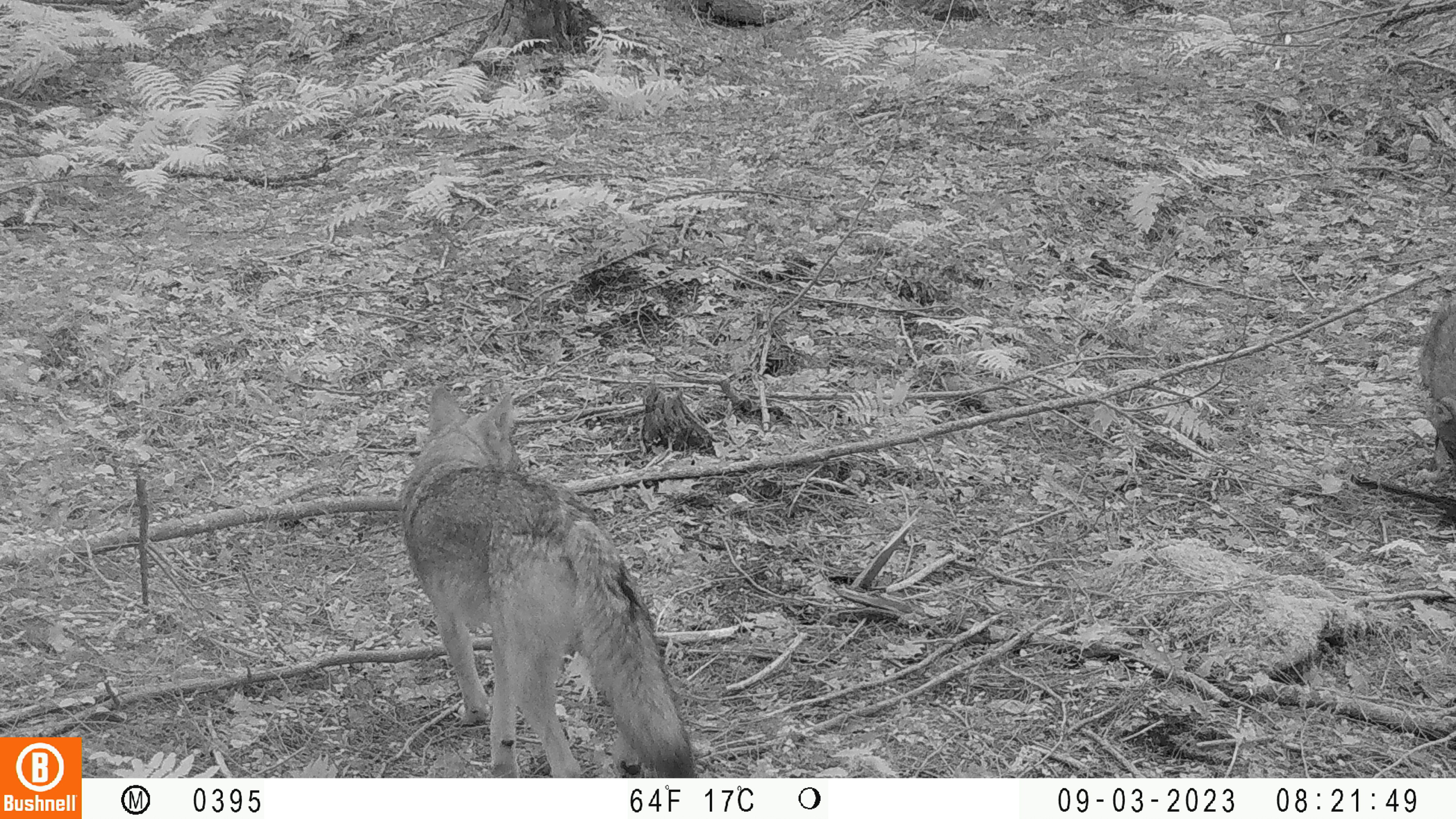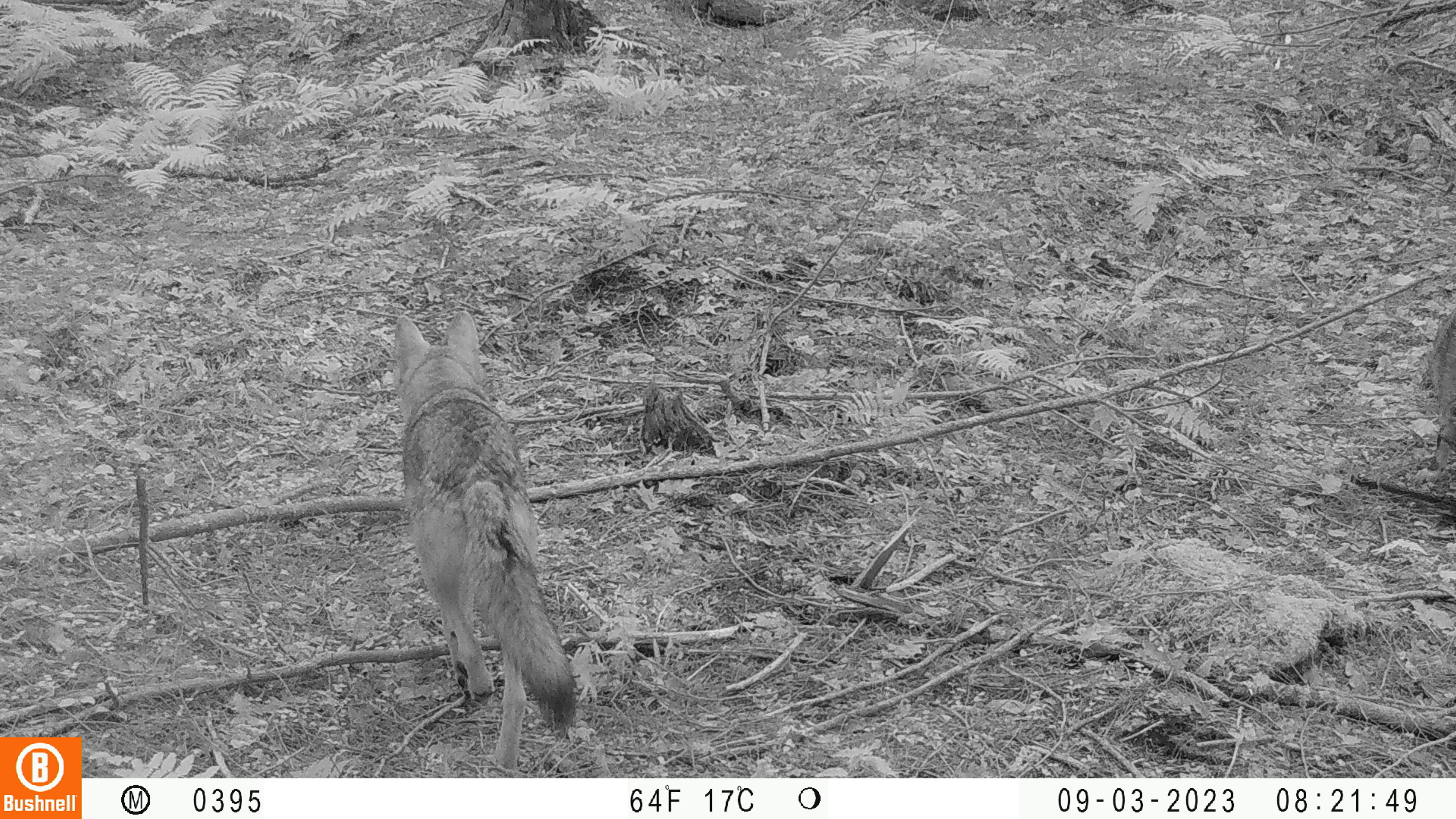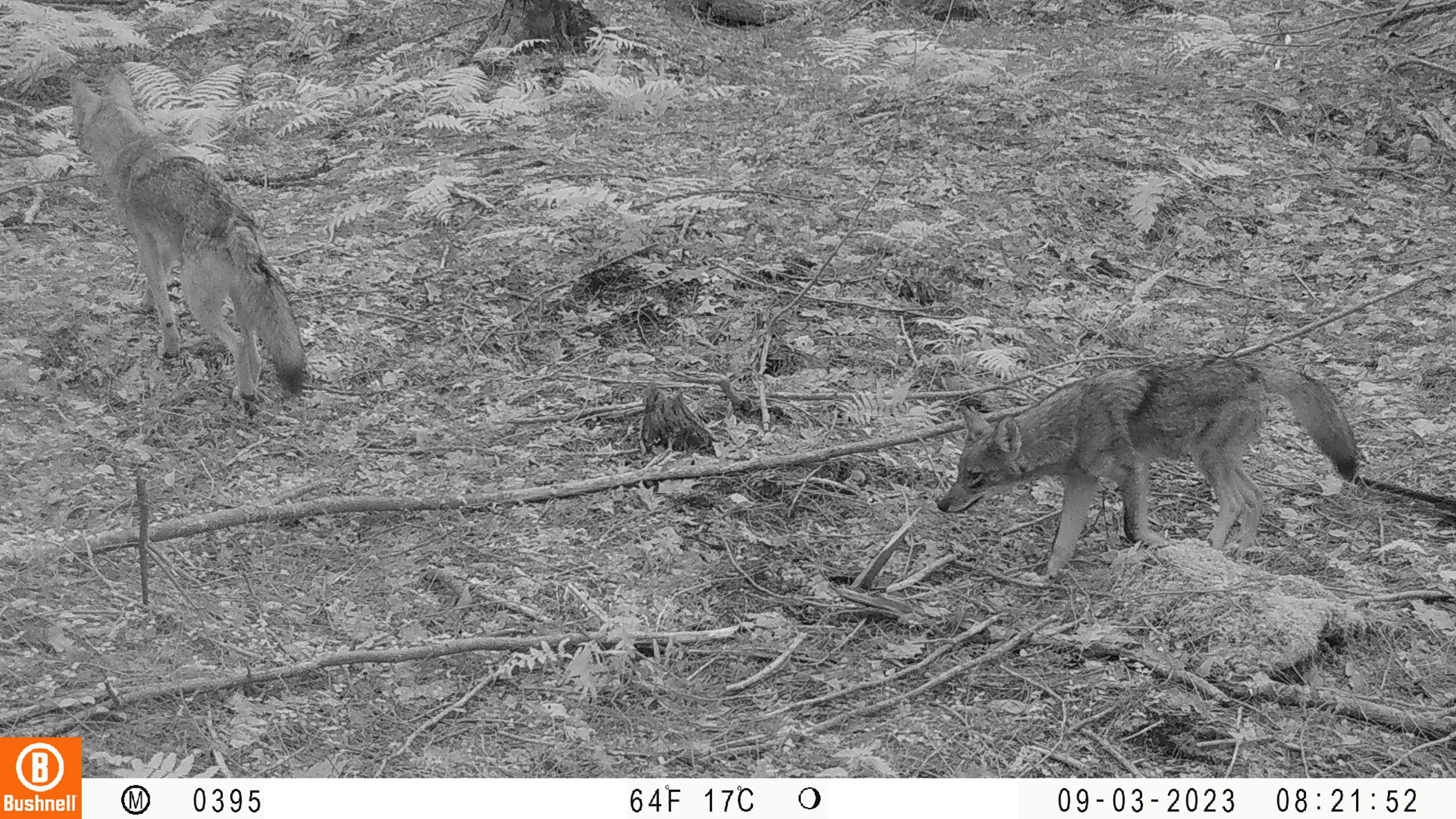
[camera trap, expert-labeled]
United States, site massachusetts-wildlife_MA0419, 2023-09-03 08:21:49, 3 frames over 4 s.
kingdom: Animalia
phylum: Chordata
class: Mammalia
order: Carnivora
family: Canidae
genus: Canis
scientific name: Canis latrans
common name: coyote